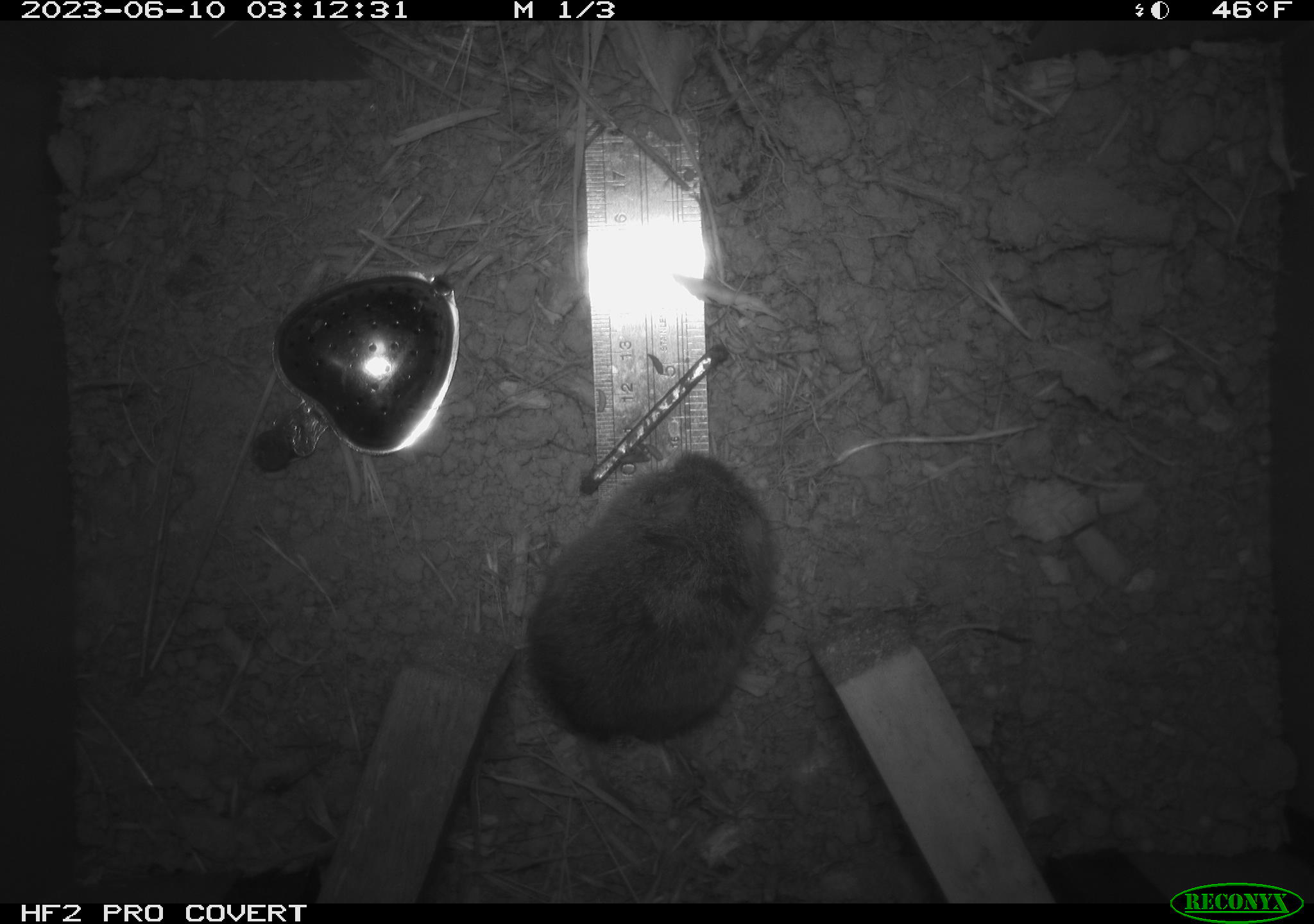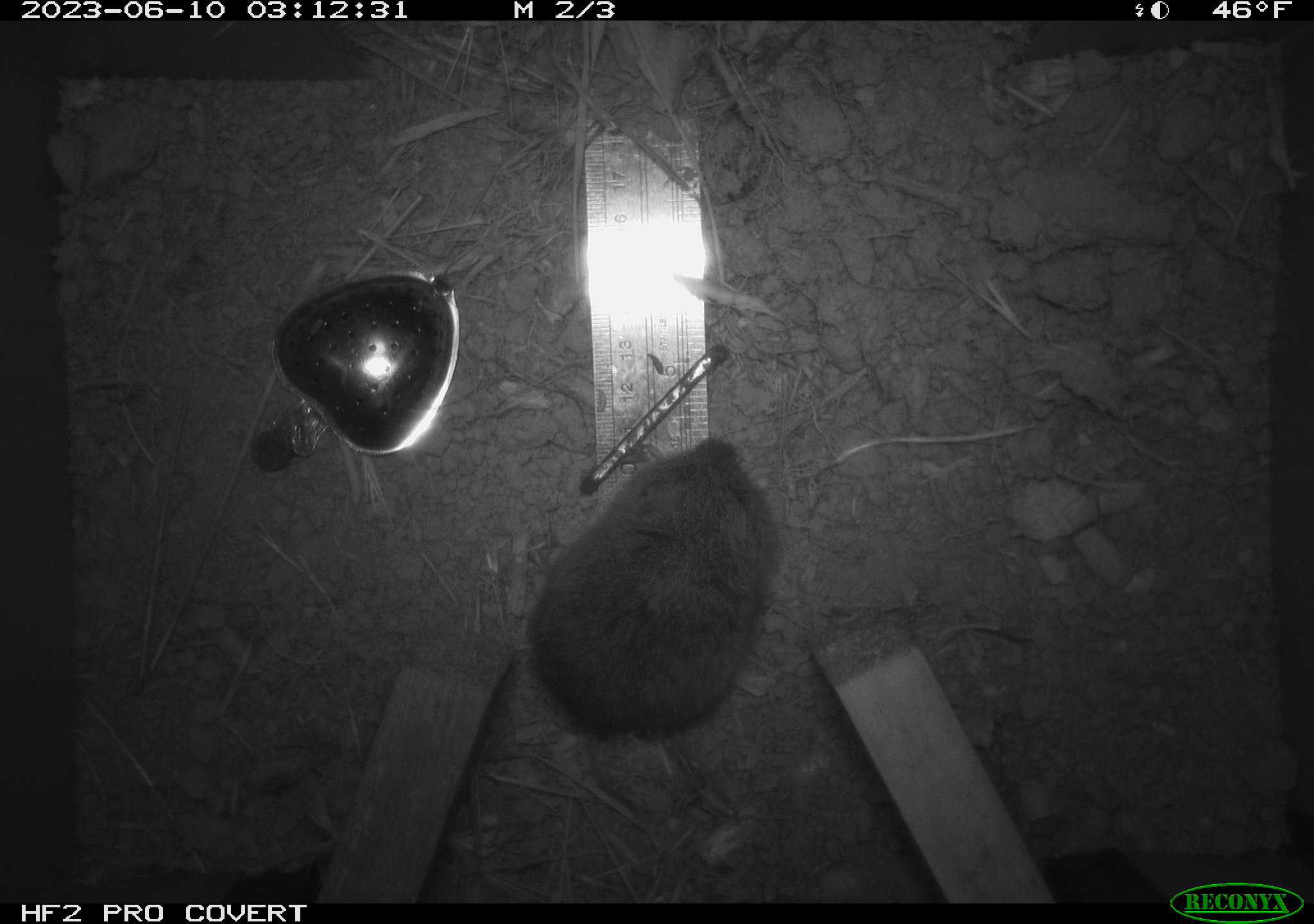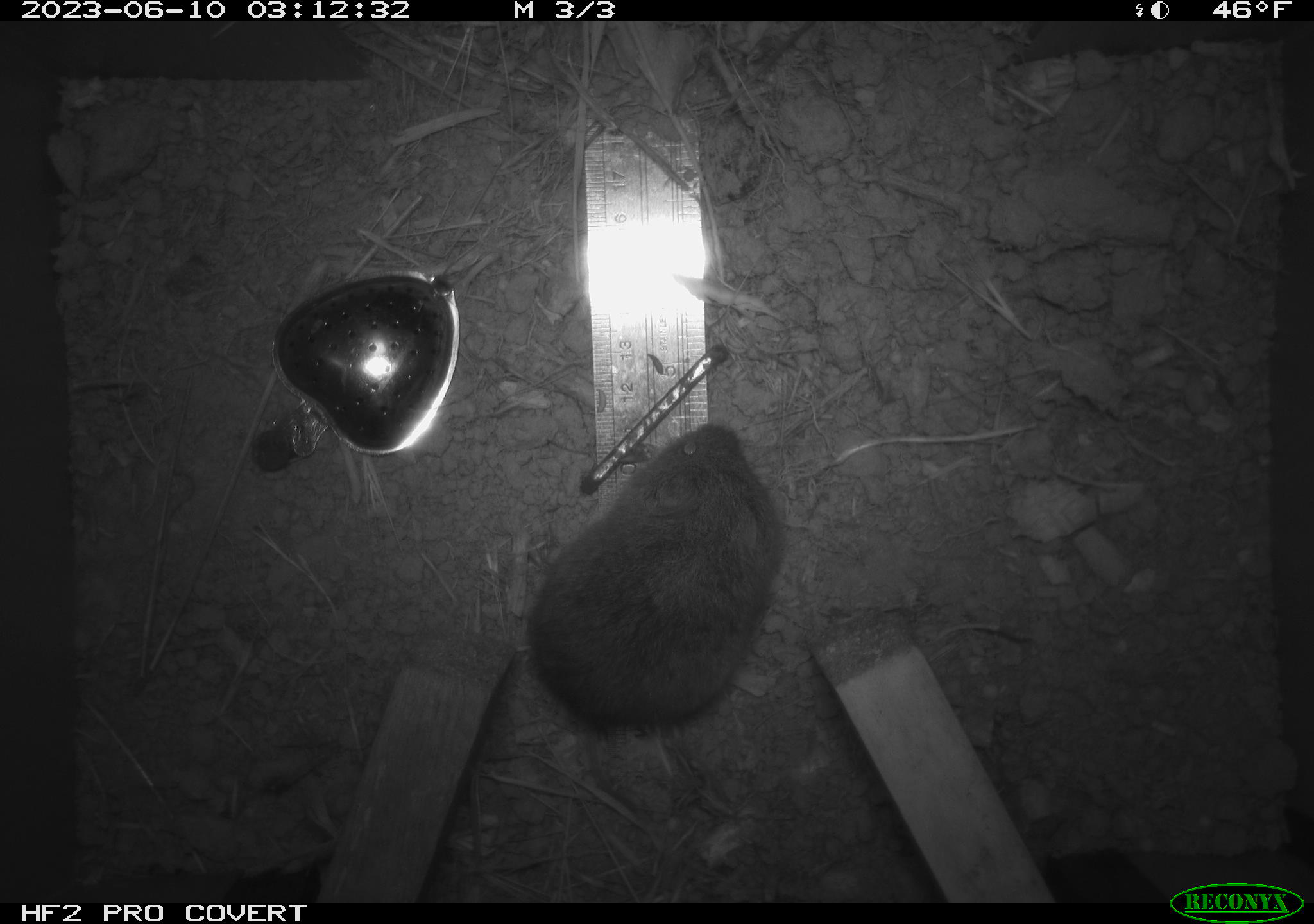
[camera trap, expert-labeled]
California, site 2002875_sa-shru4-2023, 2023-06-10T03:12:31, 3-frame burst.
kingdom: Animalia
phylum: Chordata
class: Mammalia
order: Rodentia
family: Cricetidae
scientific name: Arvicolinae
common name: voles, lemmings, and muskrats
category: arvicolinae subfamily